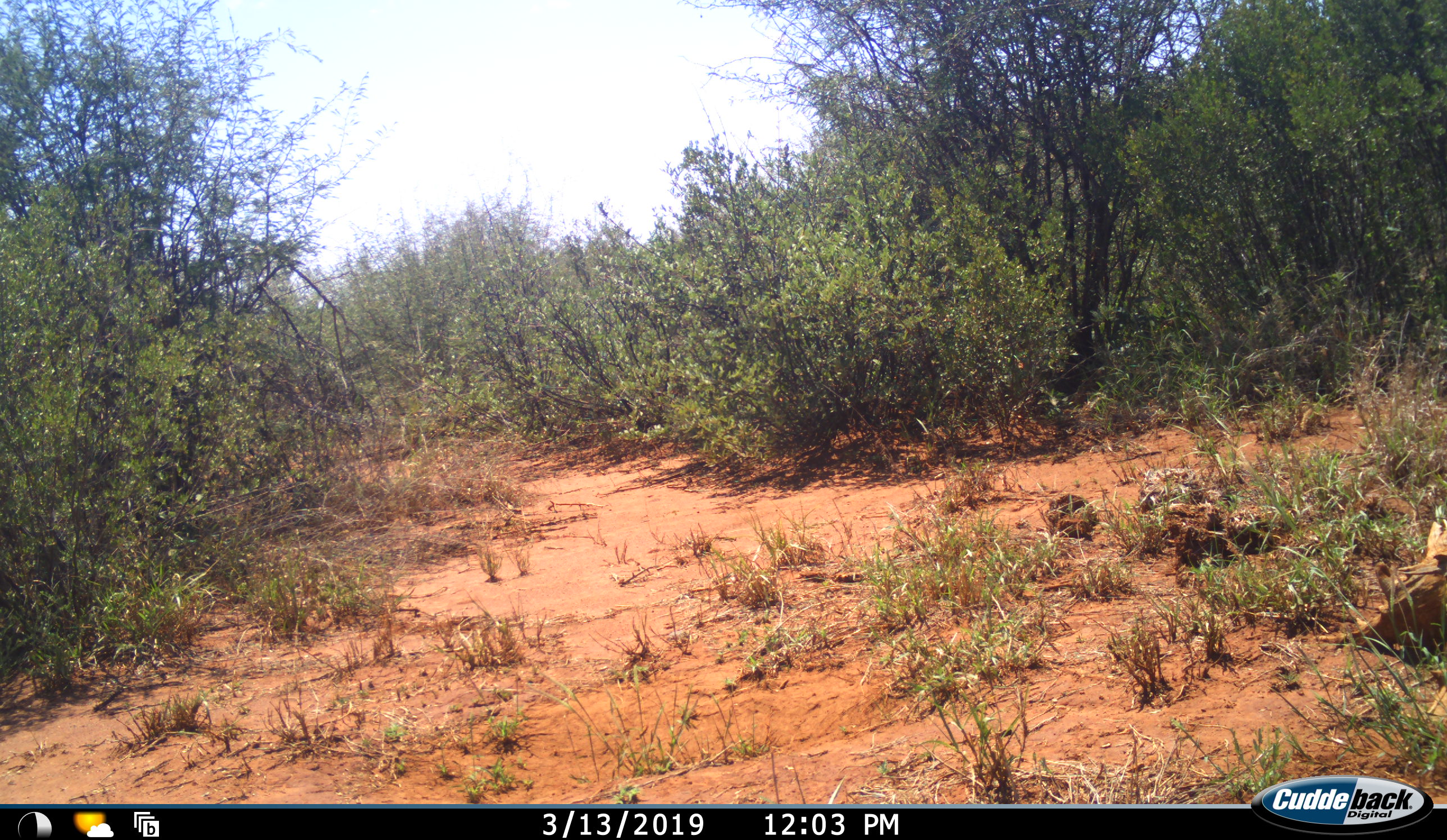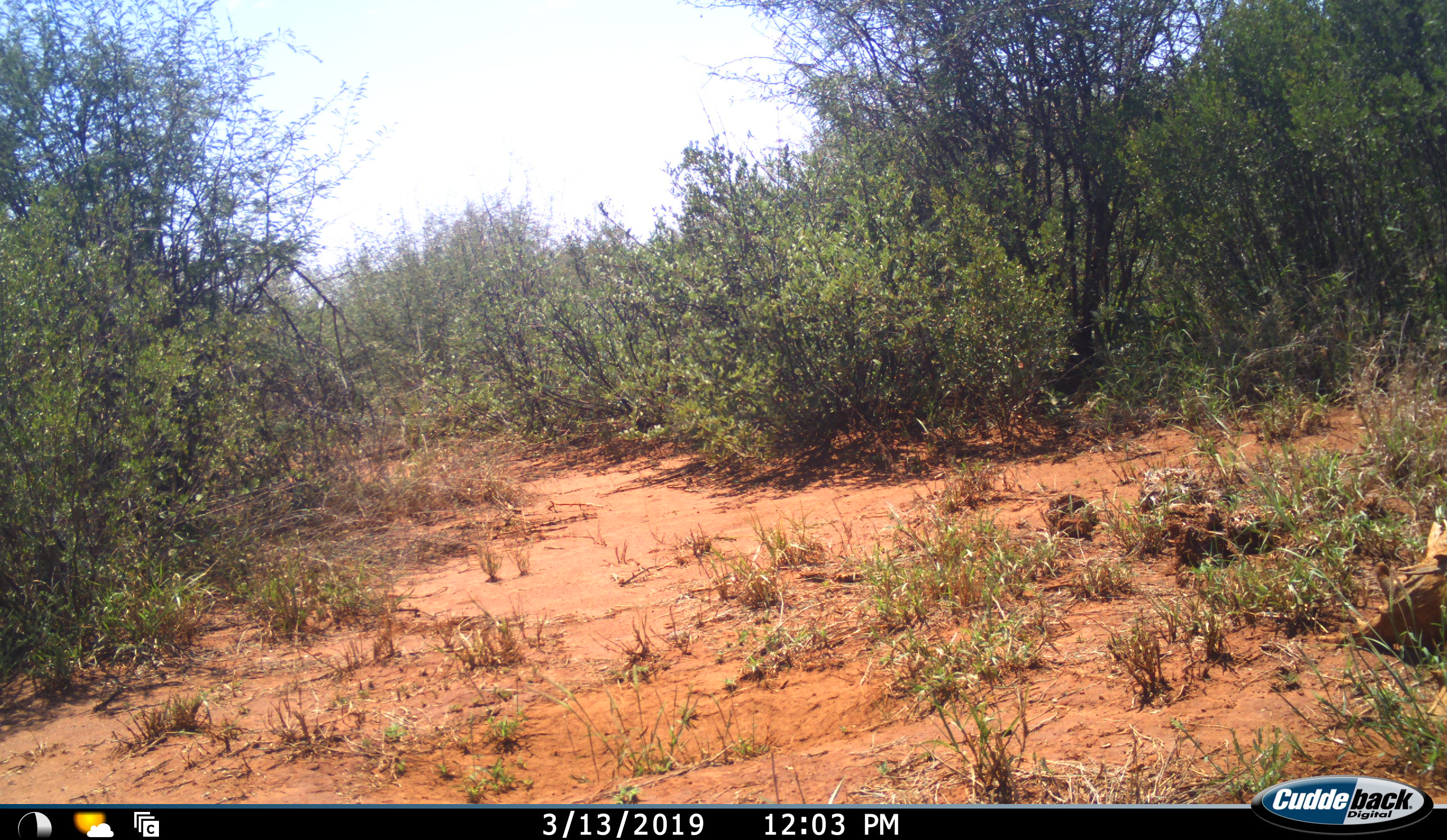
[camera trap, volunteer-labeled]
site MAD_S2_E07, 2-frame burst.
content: unidentified animal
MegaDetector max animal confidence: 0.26